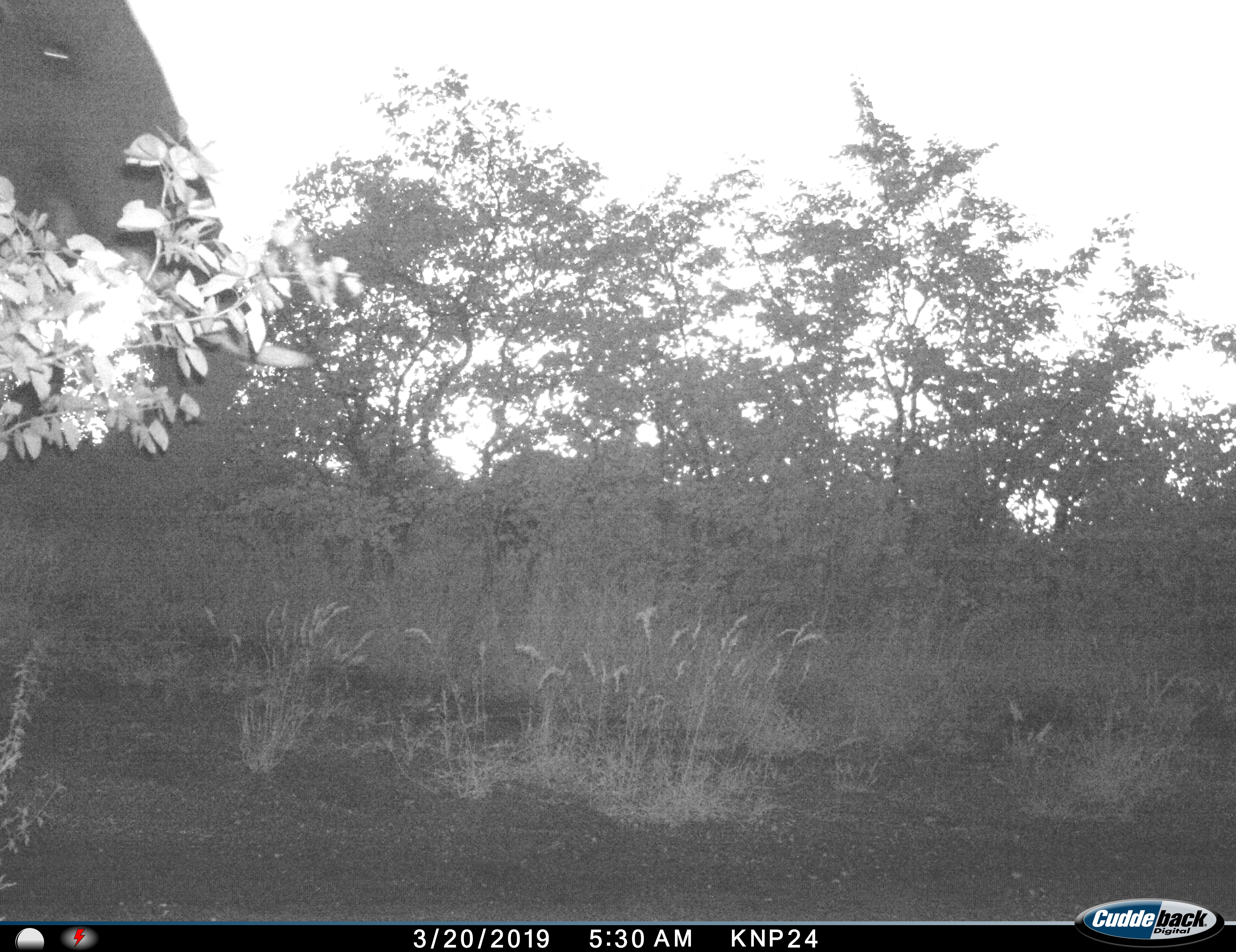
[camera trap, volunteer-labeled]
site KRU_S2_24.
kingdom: Animalia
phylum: Chordata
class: Mammalia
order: Proboscidea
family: Elephantidae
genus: Loxodonta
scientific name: Loxodonta africana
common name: african bush elephant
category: elephant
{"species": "elephant (african bush elephant) (Loxodonta africana)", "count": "1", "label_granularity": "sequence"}